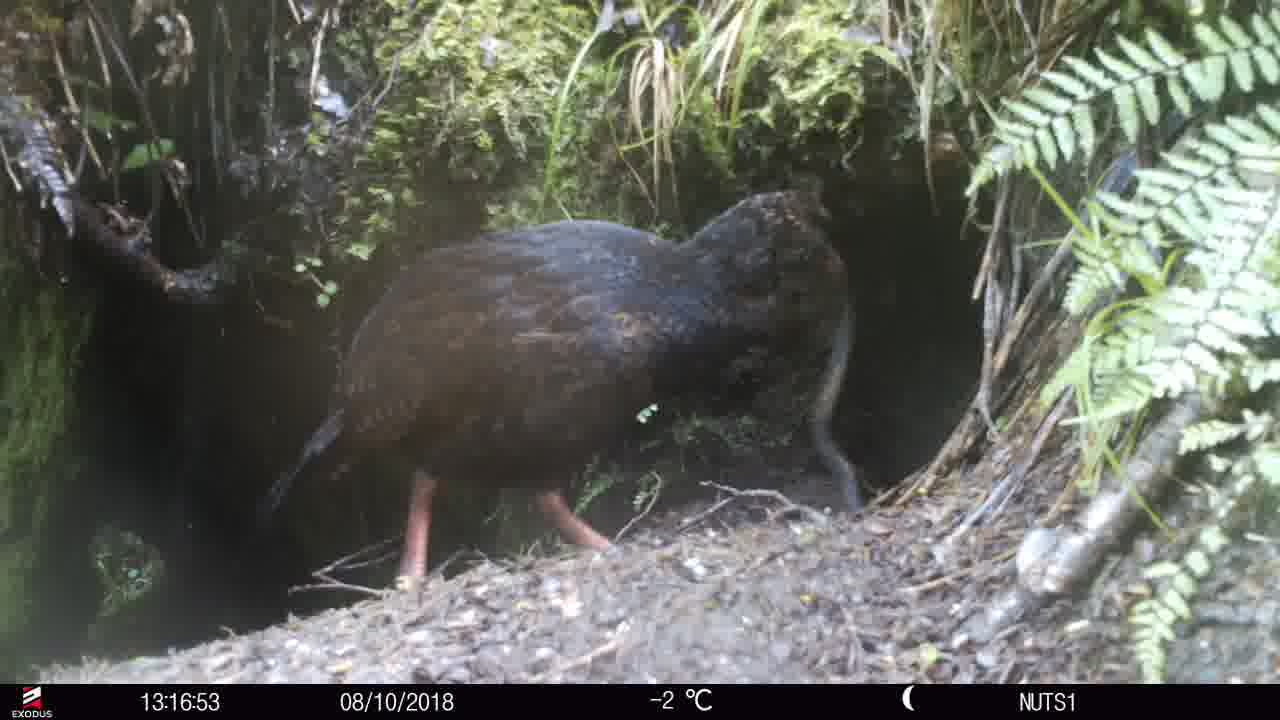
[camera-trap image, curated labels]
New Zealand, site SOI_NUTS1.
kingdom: Animalia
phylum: Chordata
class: Aves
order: Gruiformes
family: Rallidae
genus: Gallirallus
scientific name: Gallirallus australis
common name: weka